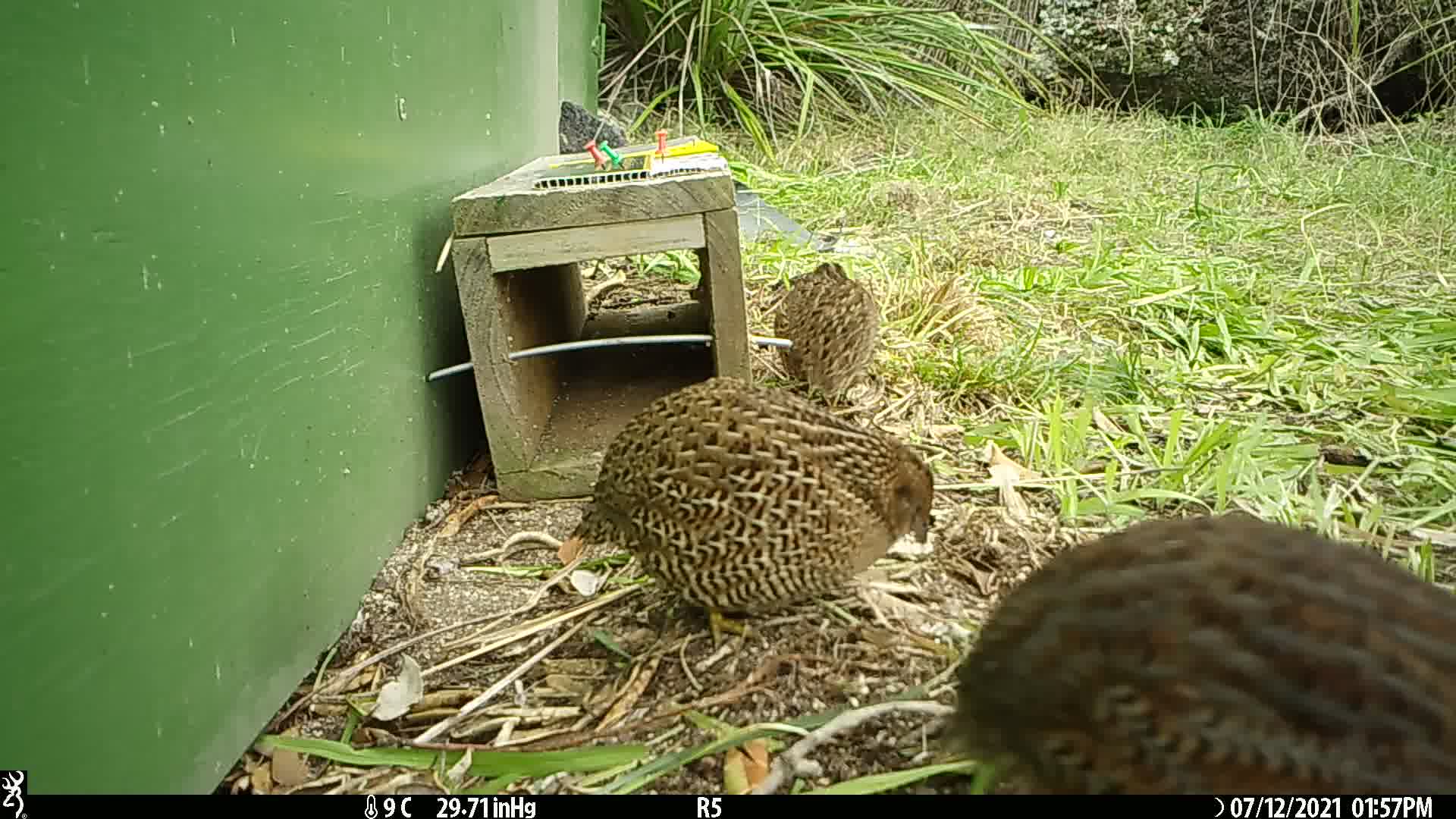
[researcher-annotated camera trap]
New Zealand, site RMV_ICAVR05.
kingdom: Animalia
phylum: Chordata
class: Aves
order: Galliformes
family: Phasianidae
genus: Synoicus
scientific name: Synoicus ypsilophorus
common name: brown quail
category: quail brown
Quail brown (brown quail) (Synoicus ypsilophorus).